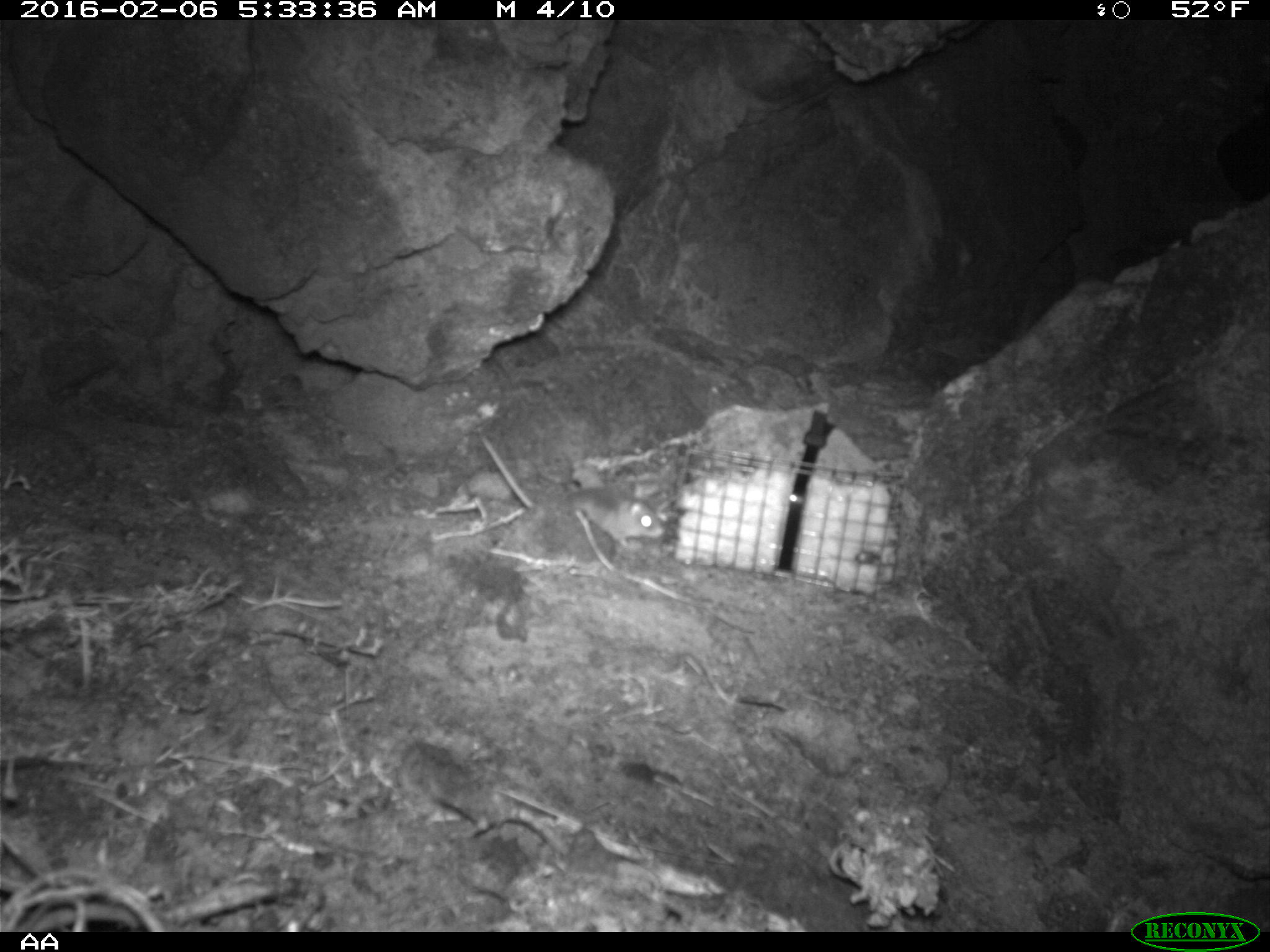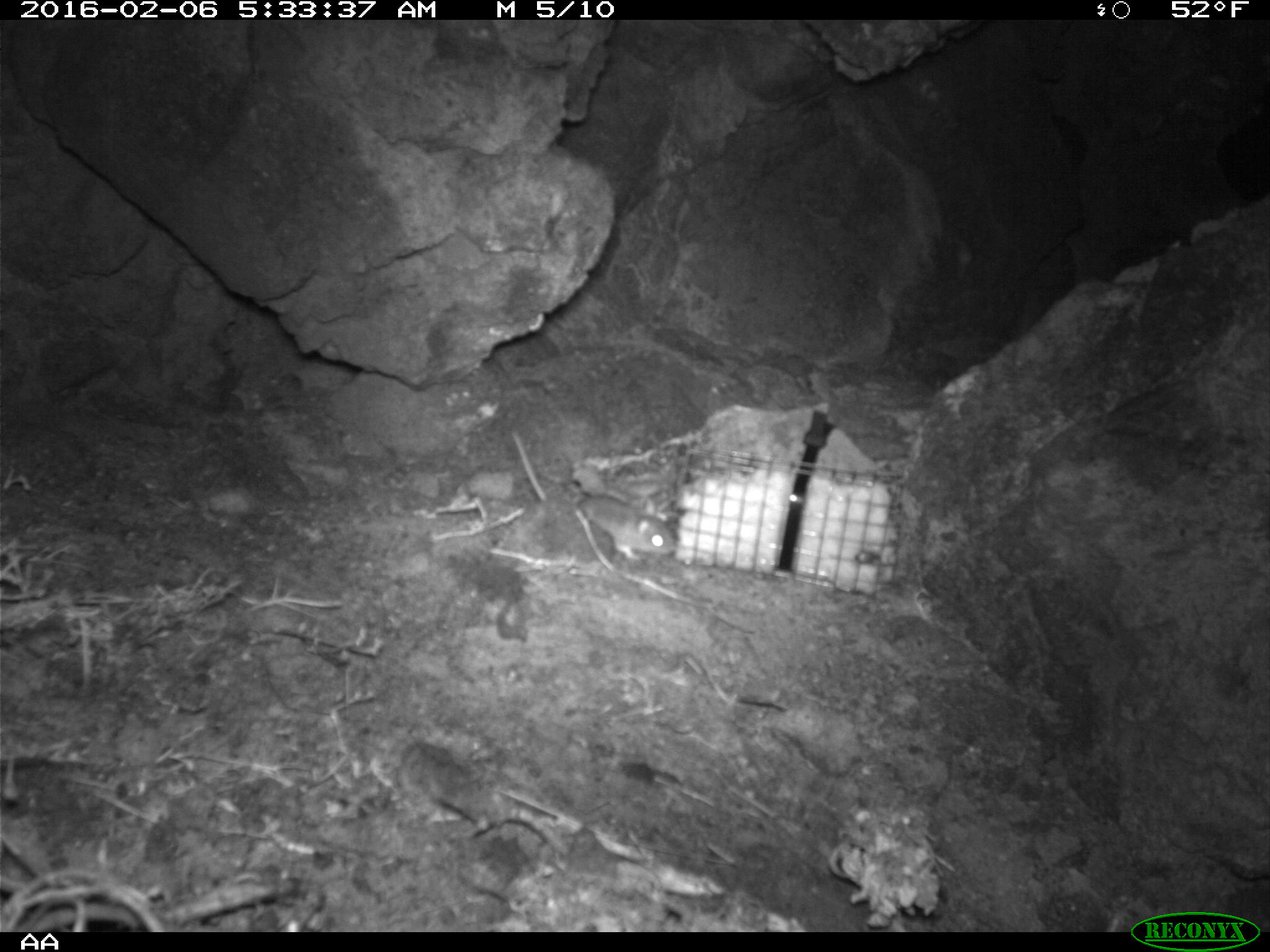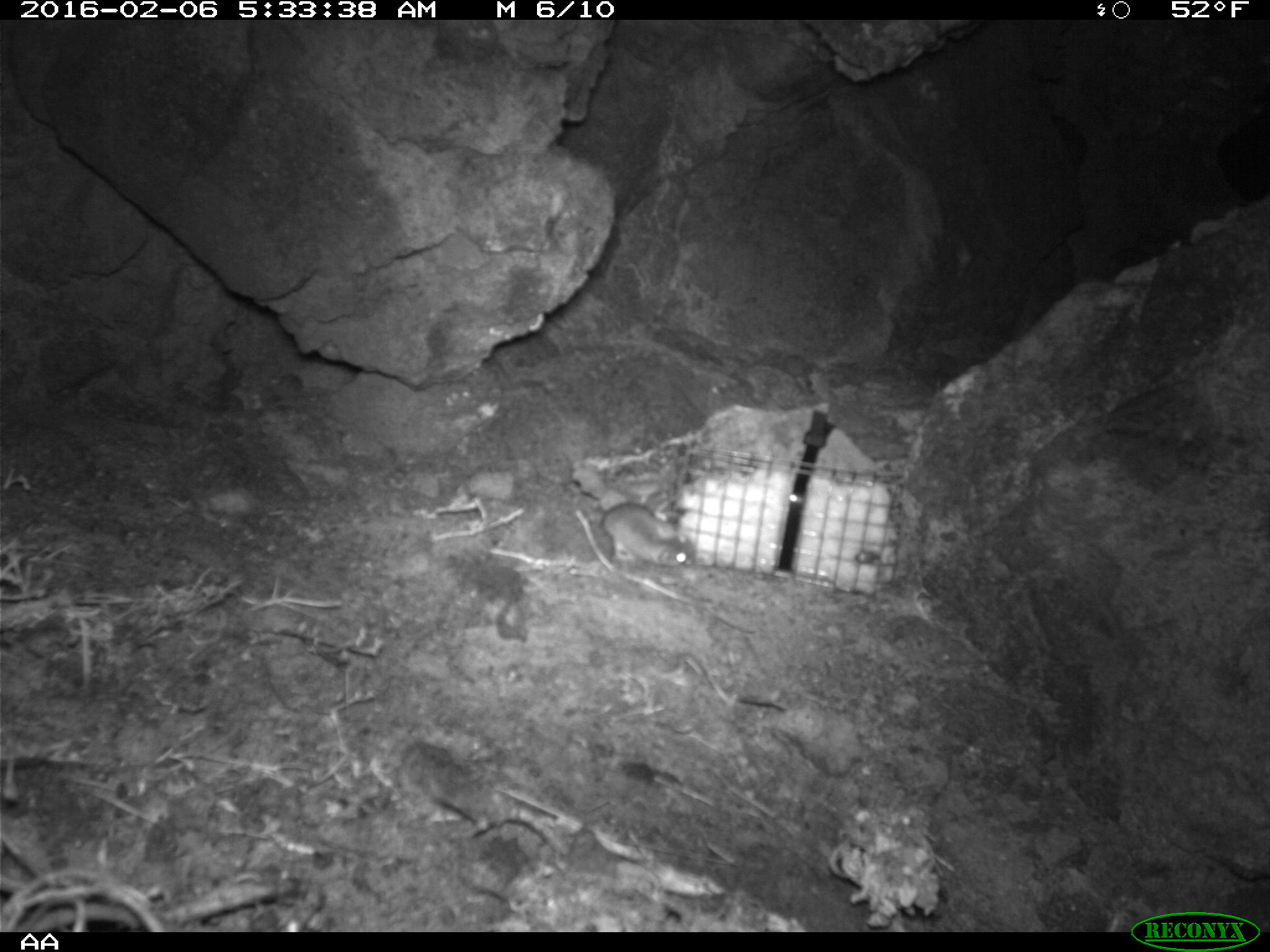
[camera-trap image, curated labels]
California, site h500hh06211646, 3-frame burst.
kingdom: Animalia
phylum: Chordata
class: Mammalia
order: Rodentia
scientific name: Rodentia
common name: rodent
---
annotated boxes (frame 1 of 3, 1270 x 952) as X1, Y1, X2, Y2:
rodent: 481, 433, 666, 547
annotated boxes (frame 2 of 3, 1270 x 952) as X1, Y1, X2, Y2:
rodent: 510, 431, 675, 561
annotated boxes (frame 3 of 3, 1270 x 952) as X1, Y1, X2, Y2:
rodent: 601, 501, 693, 570